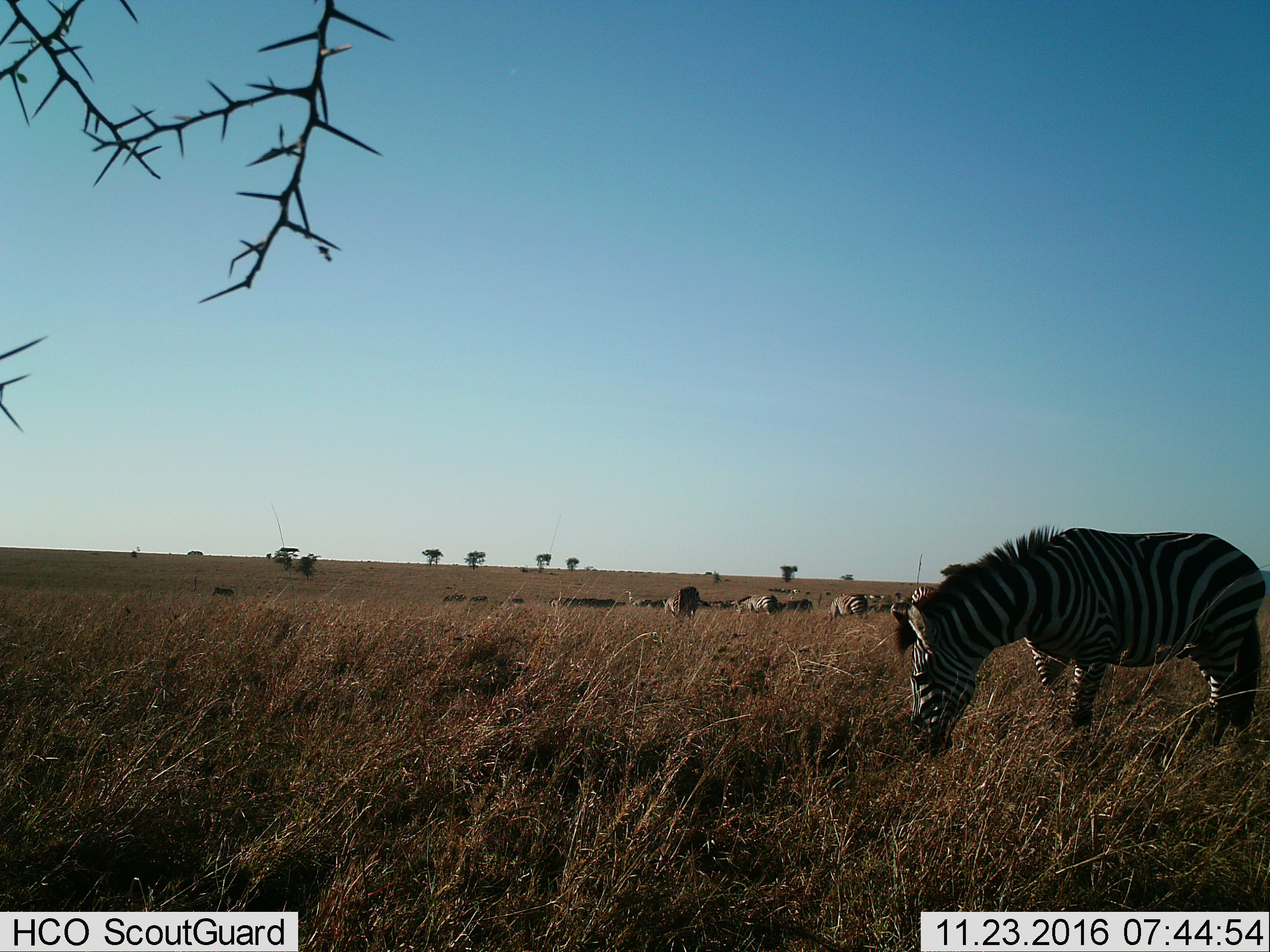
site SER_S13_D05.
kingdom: Animalia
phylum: Chordata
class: Mammalia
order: Perissodactyla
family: Equidae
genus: Equus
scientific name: Equus quagga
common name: plains zebra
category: zebraplains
Zebraplains (plains zebra) (Equus quagga), count 11-50. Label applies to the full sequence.